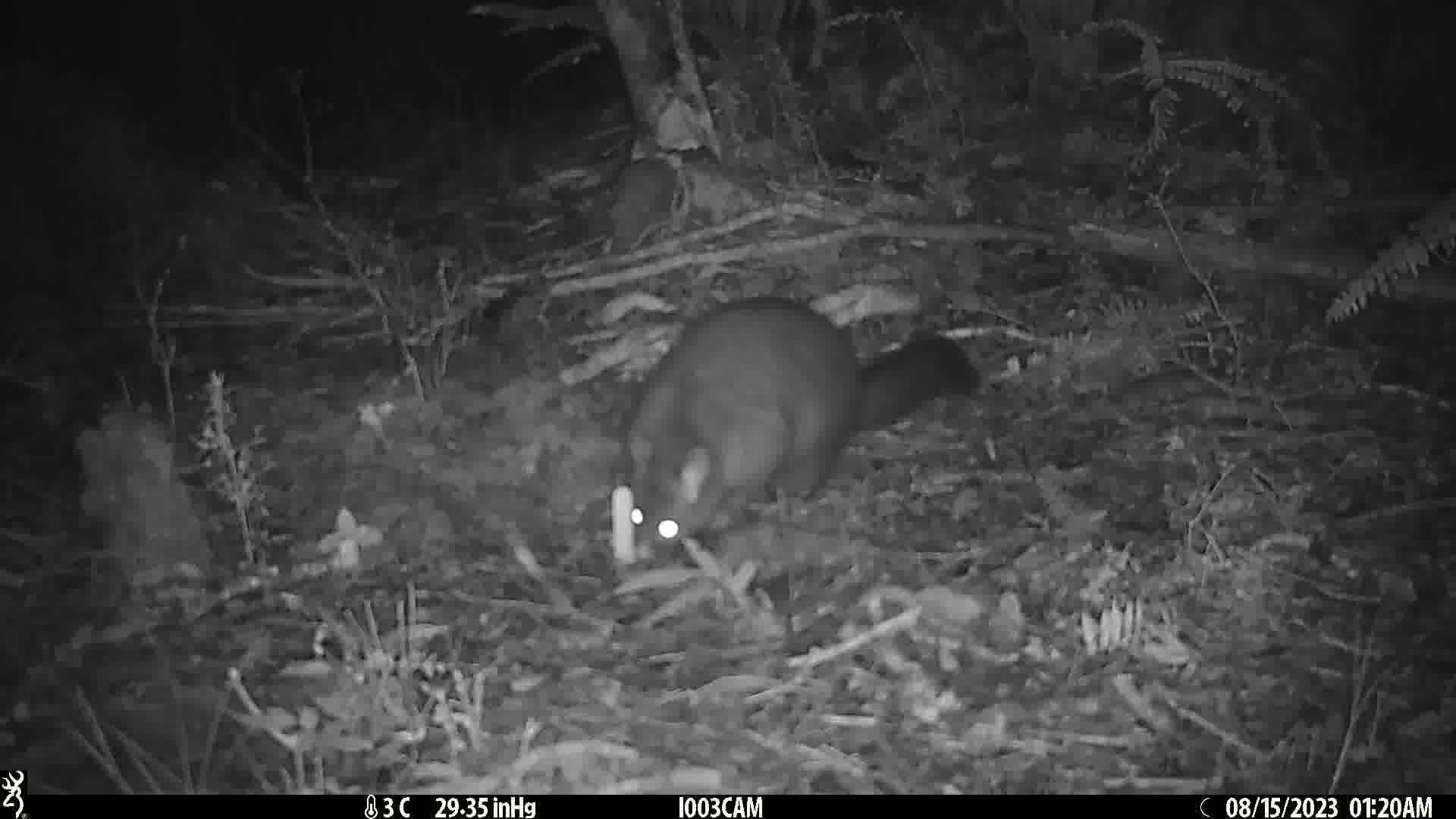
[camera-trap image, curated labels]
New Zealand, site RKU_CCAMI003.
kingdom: Animalia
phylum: Chordata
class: Mammalia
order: Diprotodontia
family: Phalangeridae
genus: Trichosurus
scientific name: Trichosurus vulpecula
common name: common brushtail possum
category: possum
Possum (common brushtail possum) (Trichosurus vulpecula).